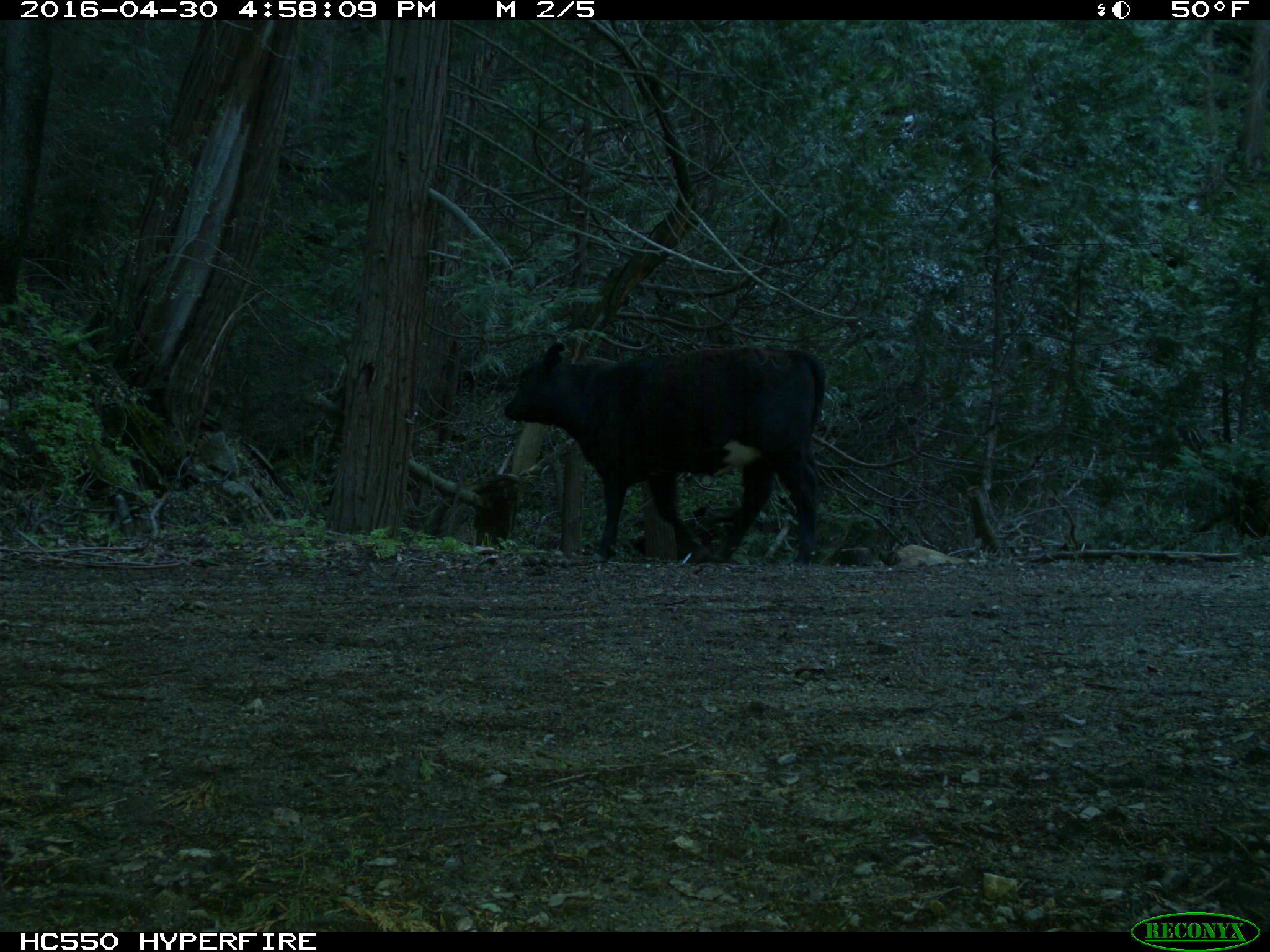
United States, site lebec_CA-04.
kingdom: Animalia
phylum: Chordata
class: Mammalia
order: Artiodactyla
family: Bovidae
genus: Bos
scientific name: Bos taurus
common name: domestic cow